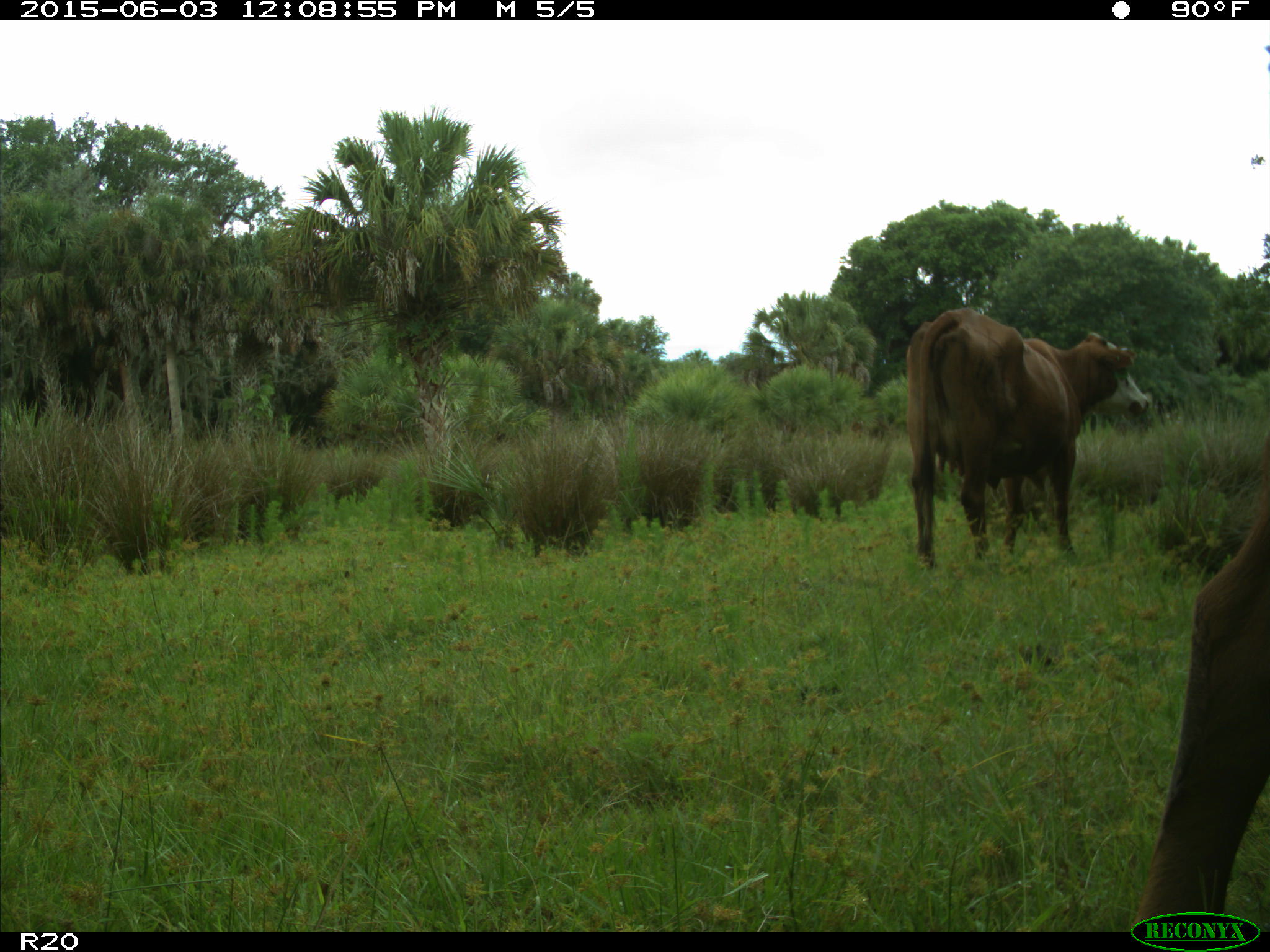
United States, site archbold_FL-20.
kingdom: Animalia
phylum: Chordata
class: Mammalia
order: Artiodactyla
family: Bovidae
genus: Bos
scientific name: Bos taurus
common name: domestic cow